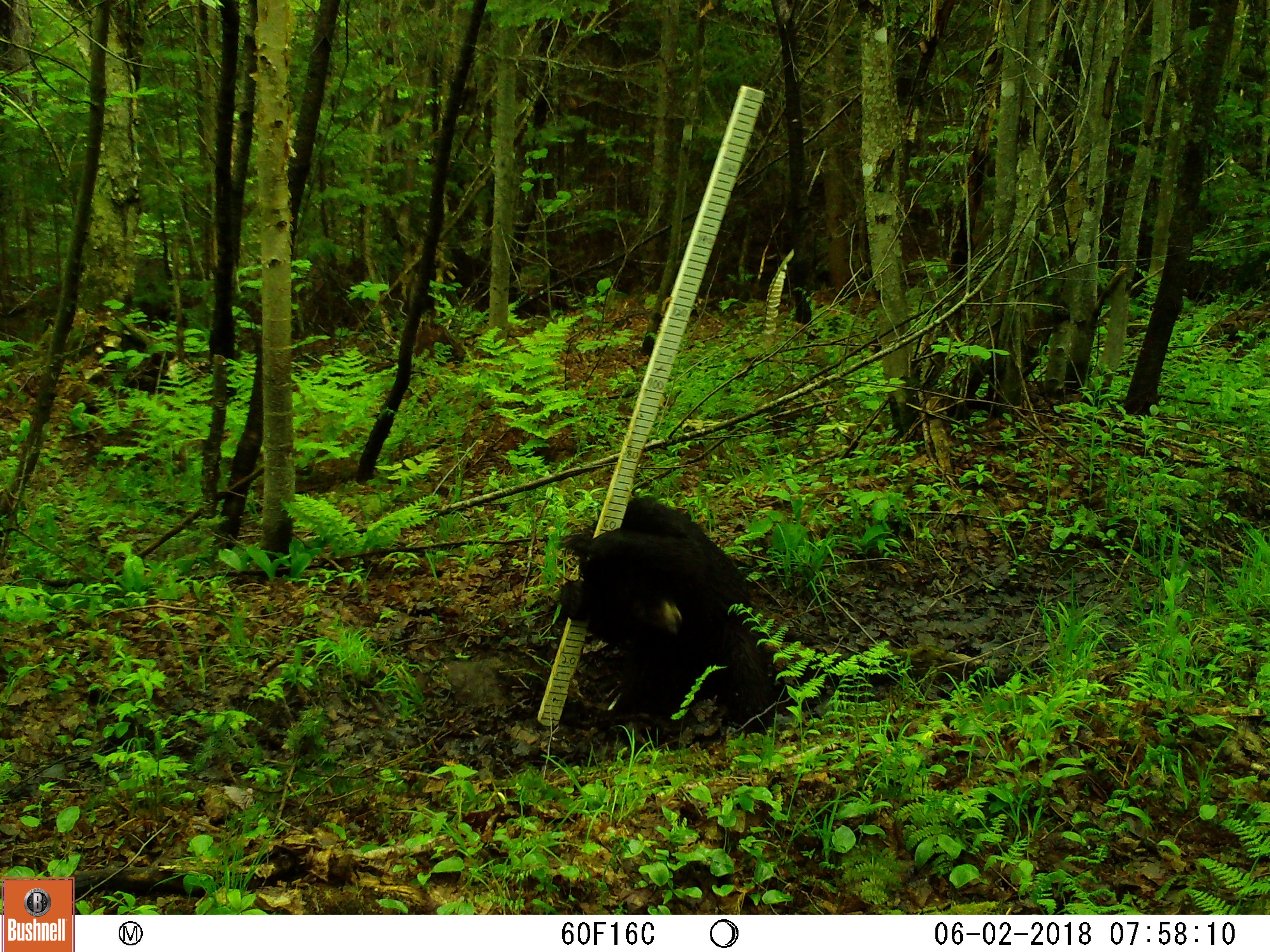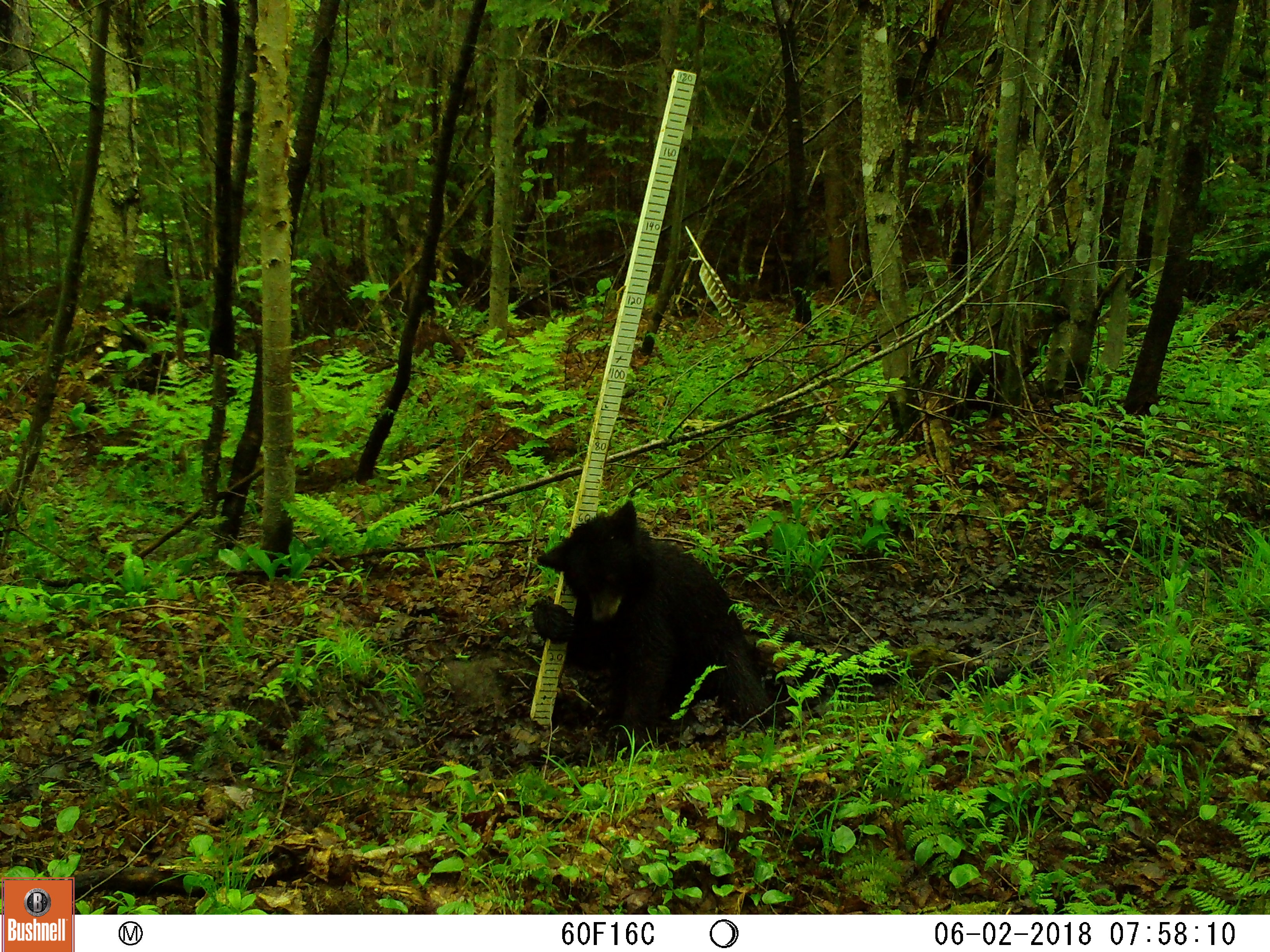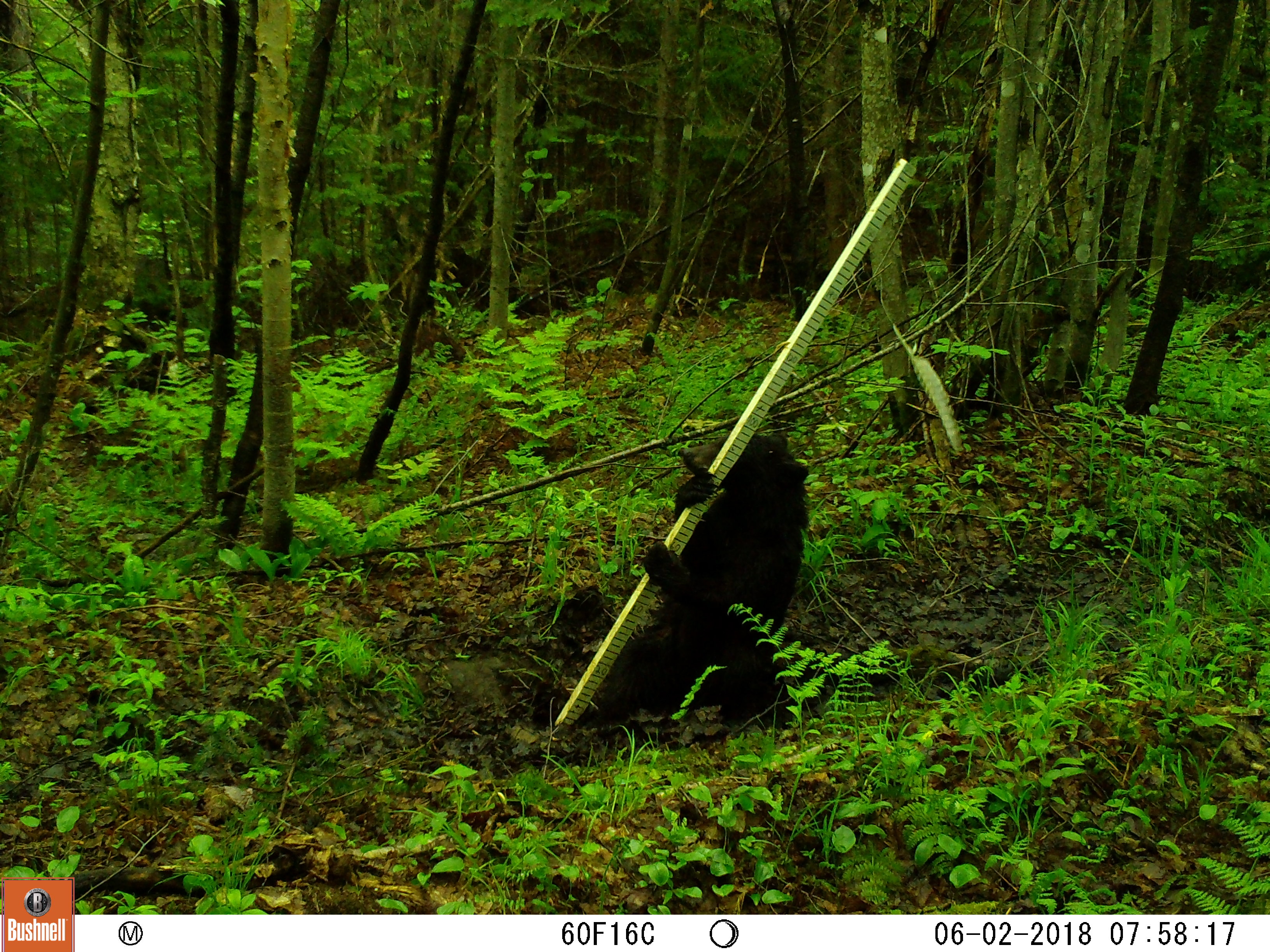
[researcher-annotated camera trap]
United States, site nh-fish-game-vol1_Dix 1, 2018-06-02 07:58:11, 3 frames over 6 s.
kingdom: Animalia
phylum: Chordata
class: Mammalia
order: Carnivora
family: Ursidae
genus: Ursus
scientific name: Ursus americanus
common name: black bear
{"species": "black bear (Ursus americanus)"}